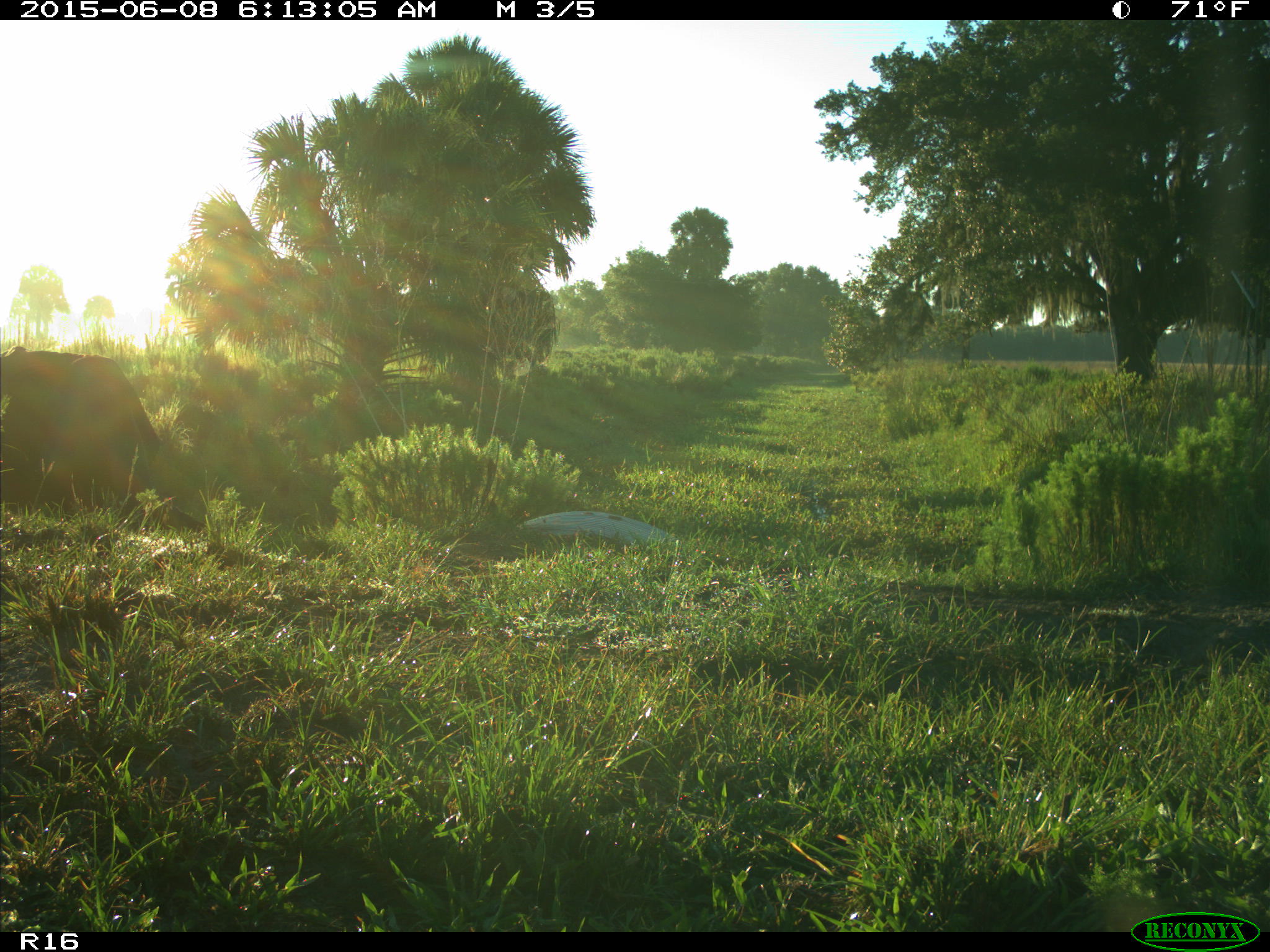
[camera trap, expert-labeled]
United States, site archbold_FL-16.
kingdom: Animalia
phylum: Chordata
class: Mammalia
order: Artiodactyla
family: Bovidae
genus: Bos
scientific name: Bos taurus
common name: domestic cow